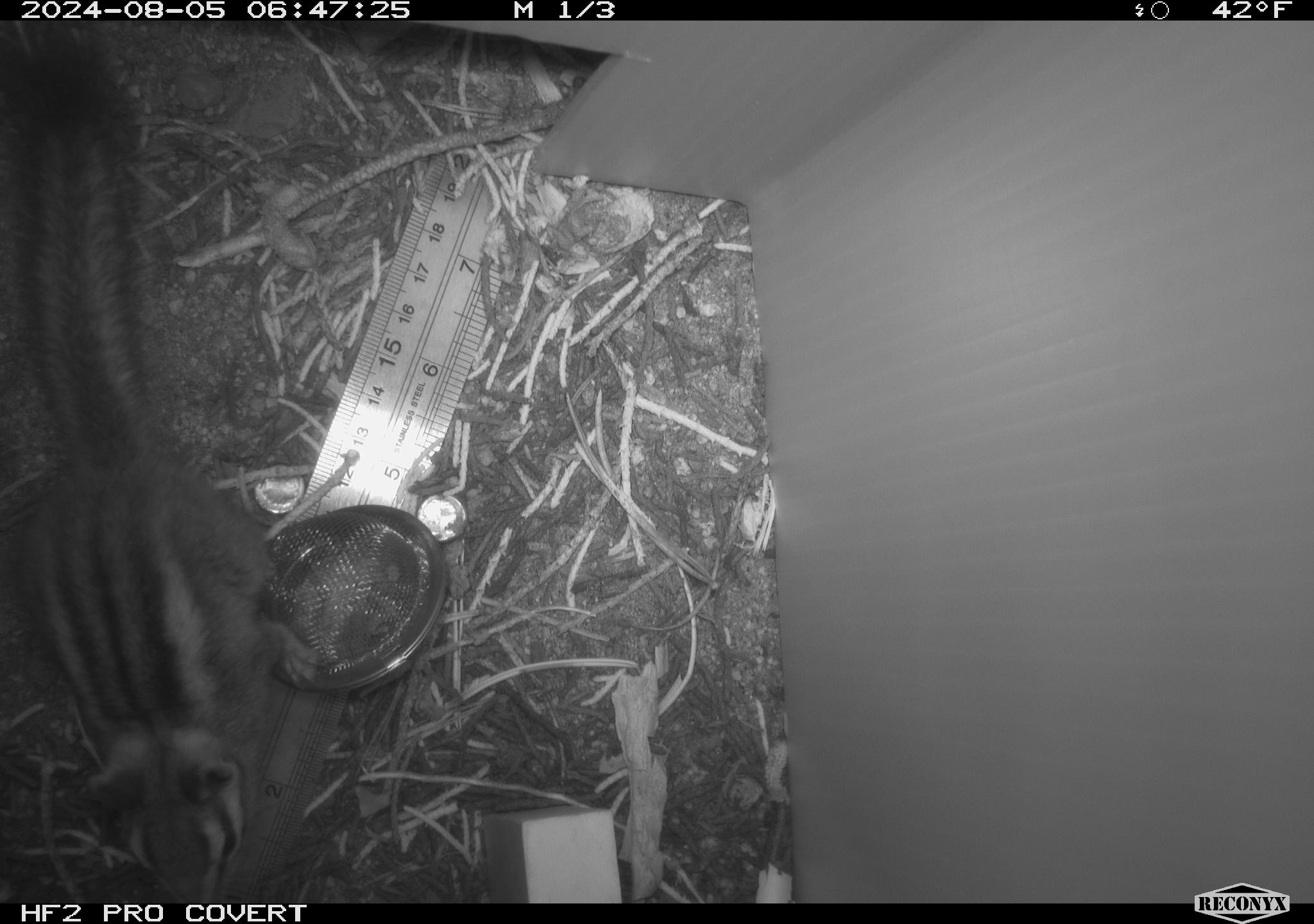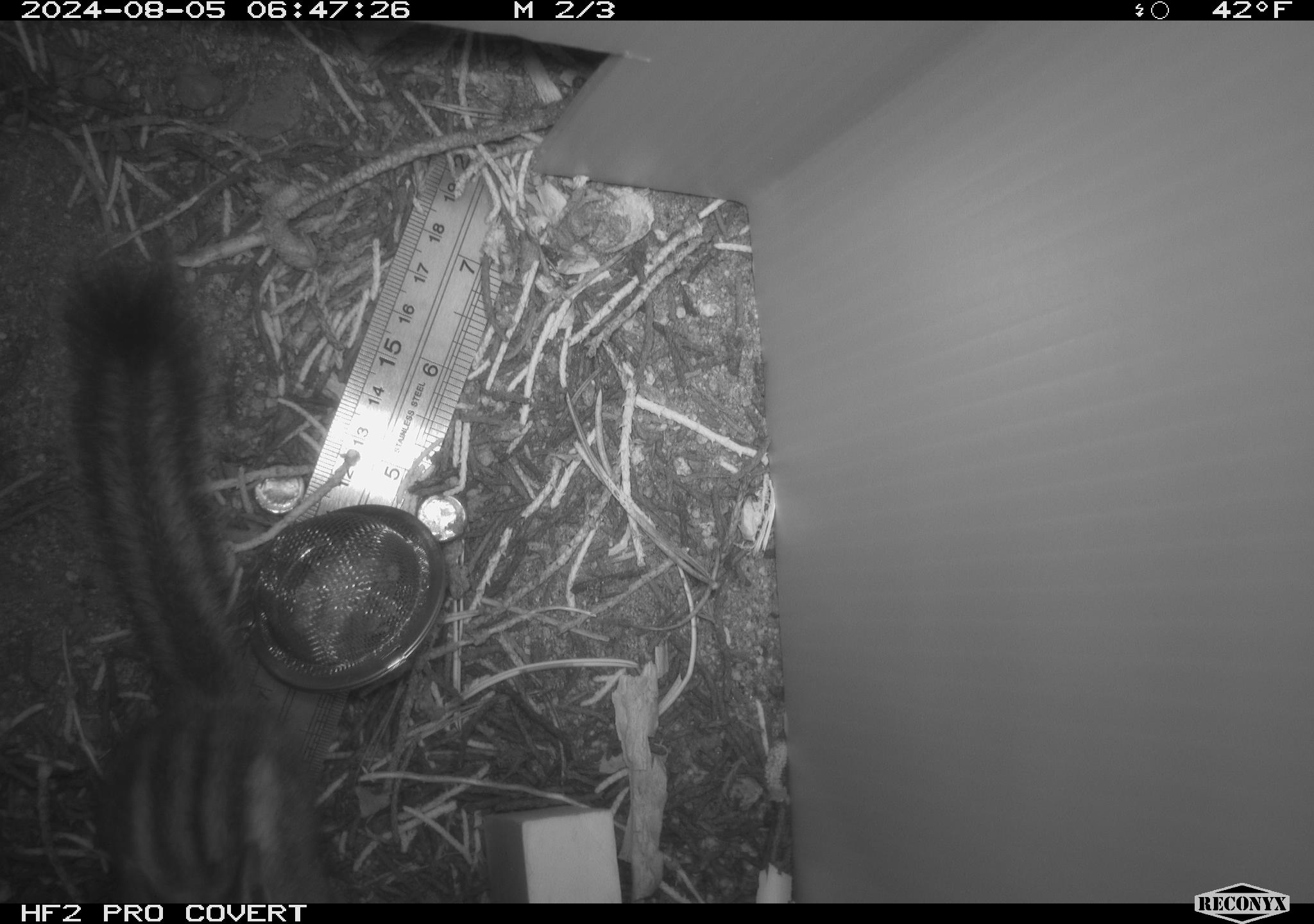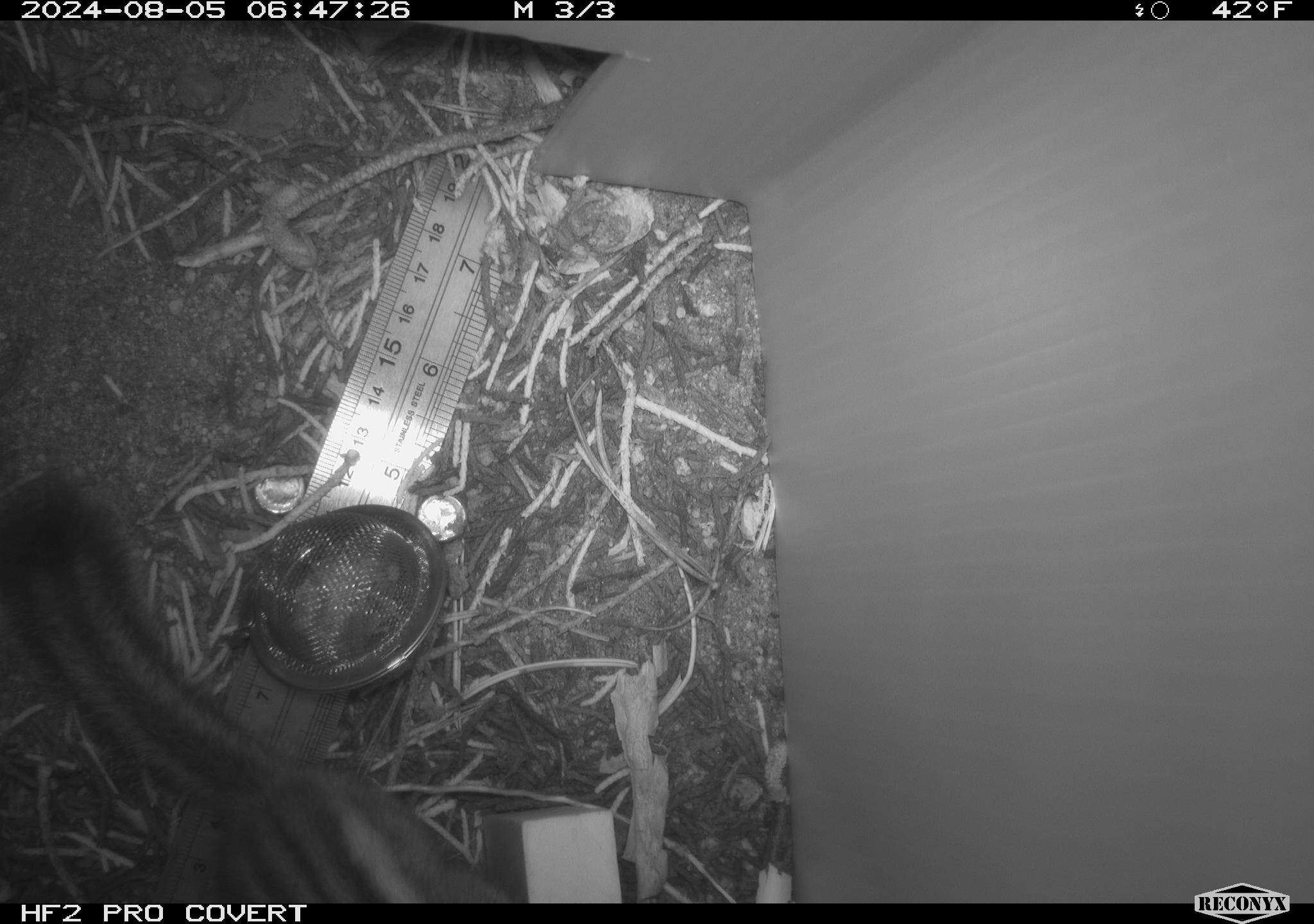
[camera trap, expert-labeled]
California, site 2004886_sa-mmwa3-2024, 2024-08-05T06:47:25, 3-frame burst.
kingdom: Animalia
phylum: Chordata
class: Mammalia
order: Rodentia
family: Sciuridae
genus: Neotamias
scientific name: Neotamias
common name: western chipmunks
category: neotamias species